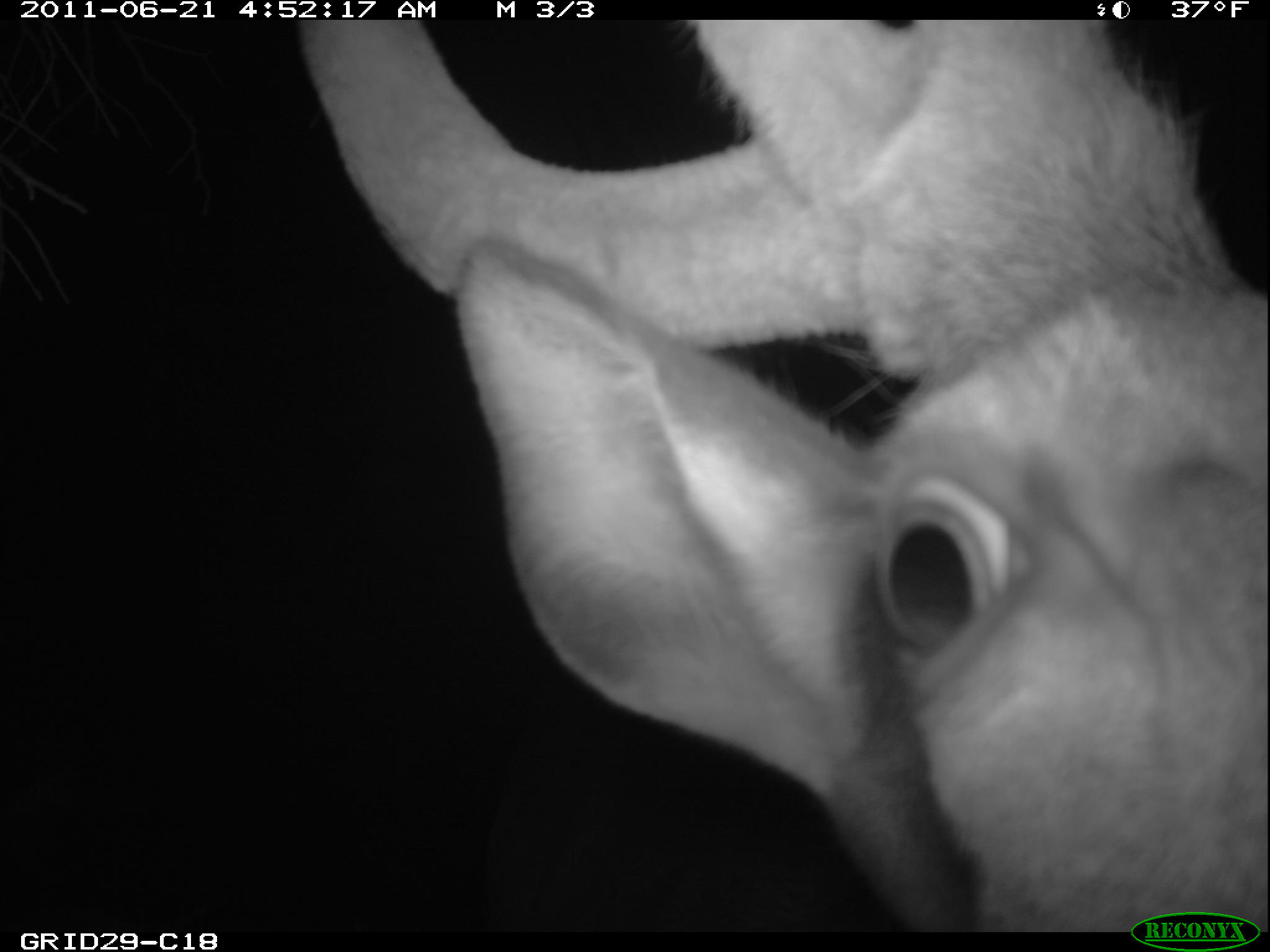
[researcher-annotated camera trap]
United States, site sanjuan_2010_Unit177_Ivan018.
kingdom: Animalia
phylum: Chordata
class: Mammalia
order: Artiodactyla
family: Cervidae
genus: Cervus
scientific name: Cervus elaphus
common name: red deer